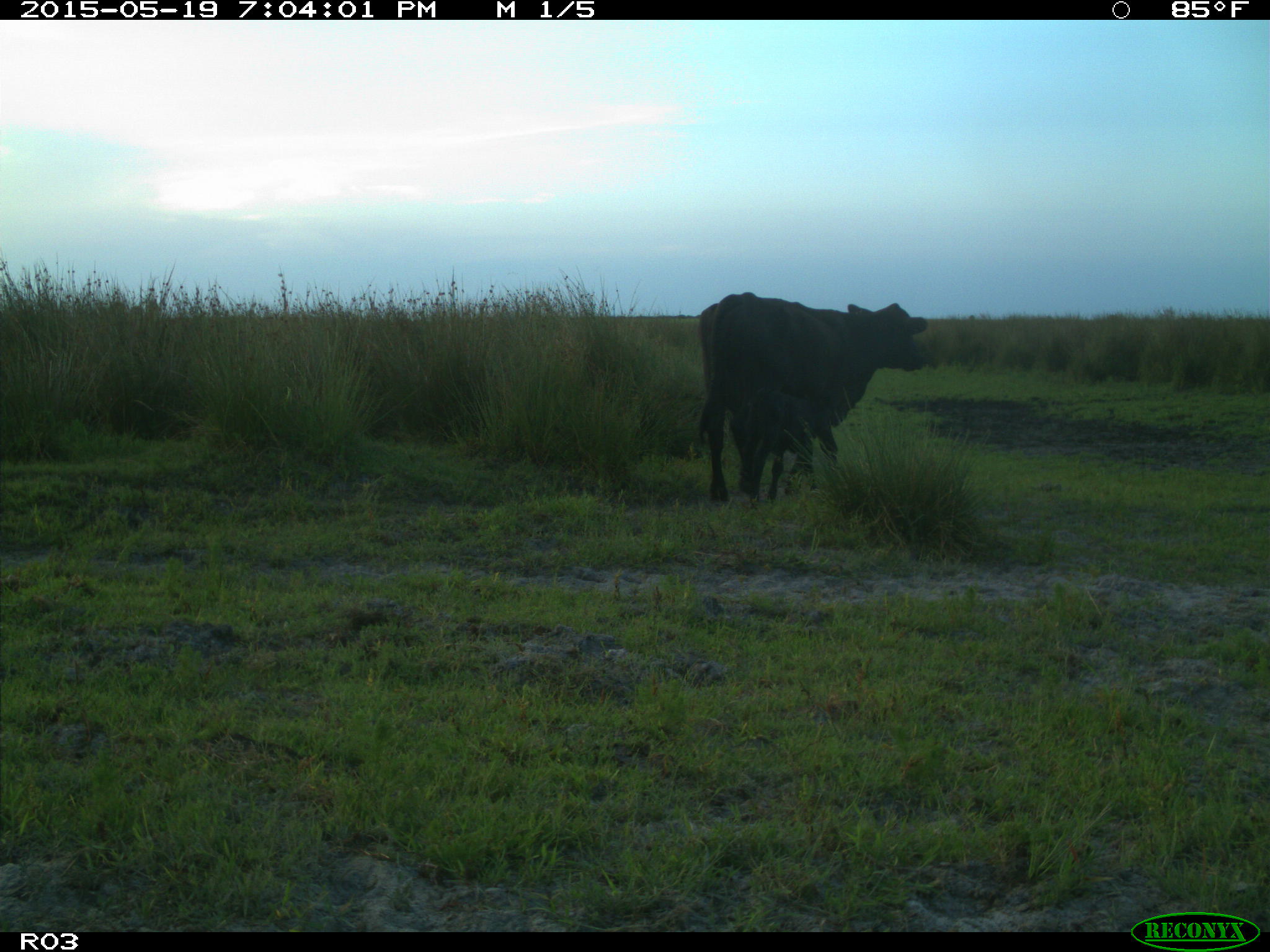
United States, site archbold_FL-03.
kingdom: Animalia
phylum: Chordata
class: Mammalia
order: Artiodactyla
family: Bovidae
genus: Bos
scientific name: Bos taurus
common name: domestic cow